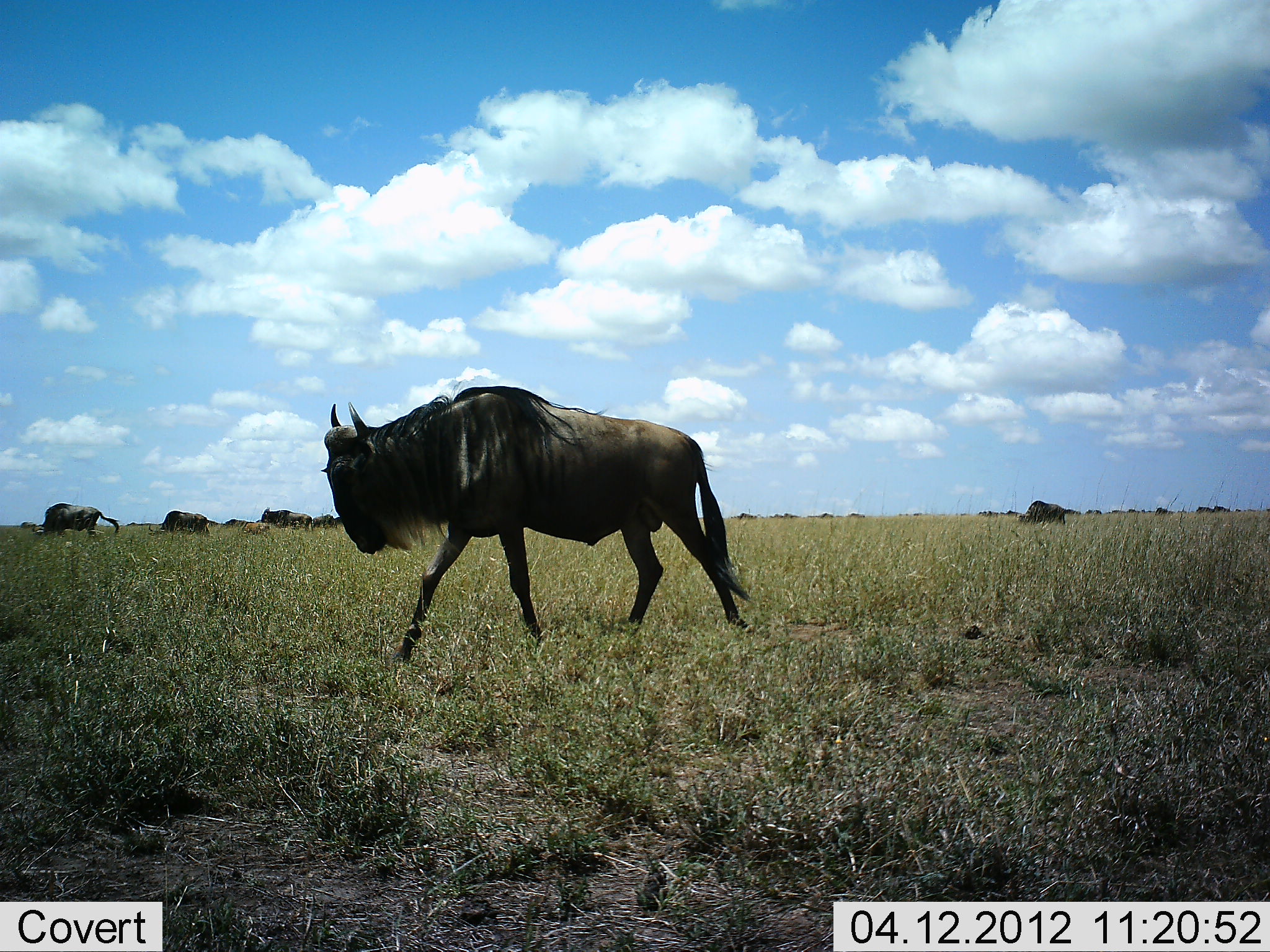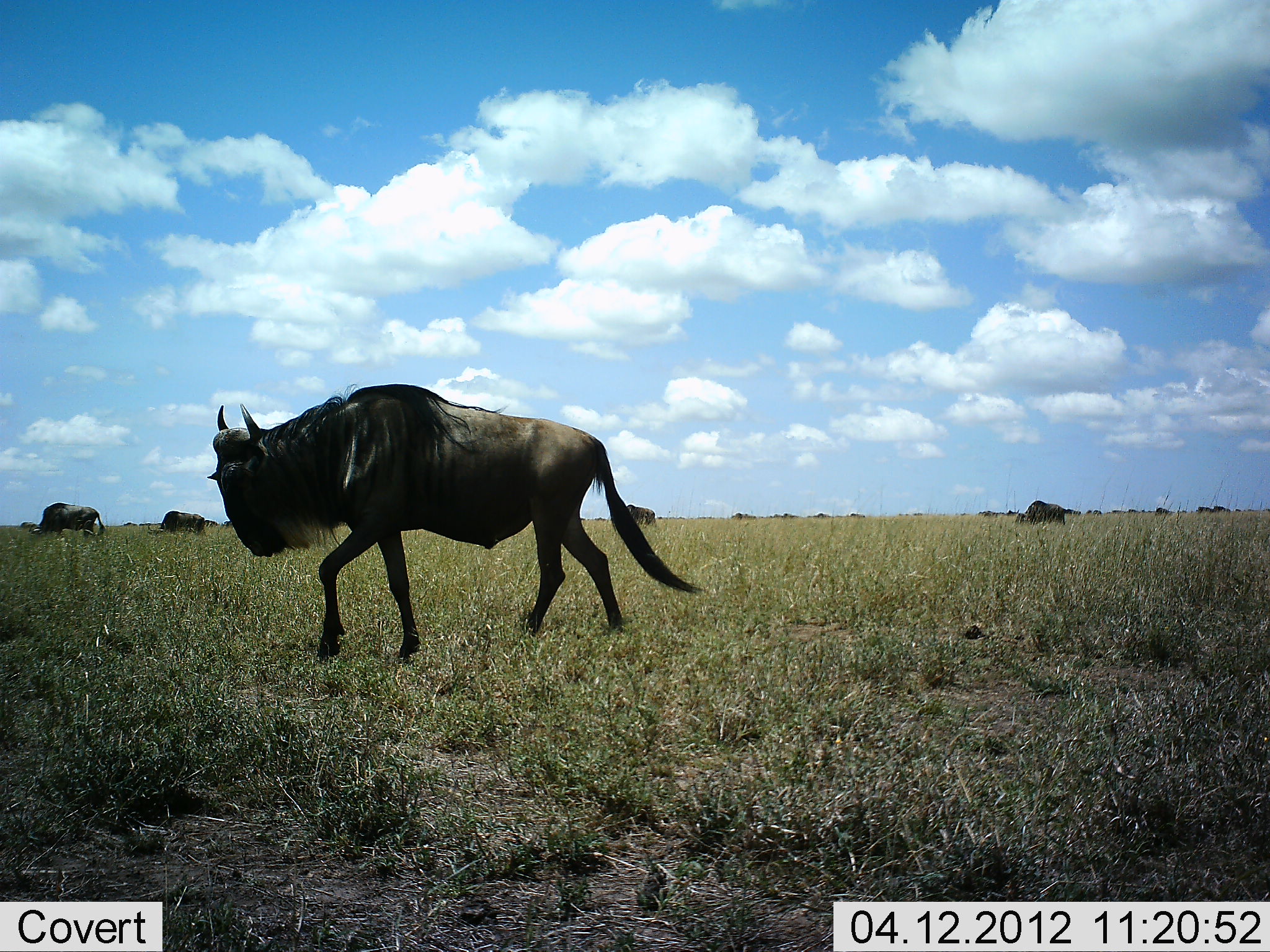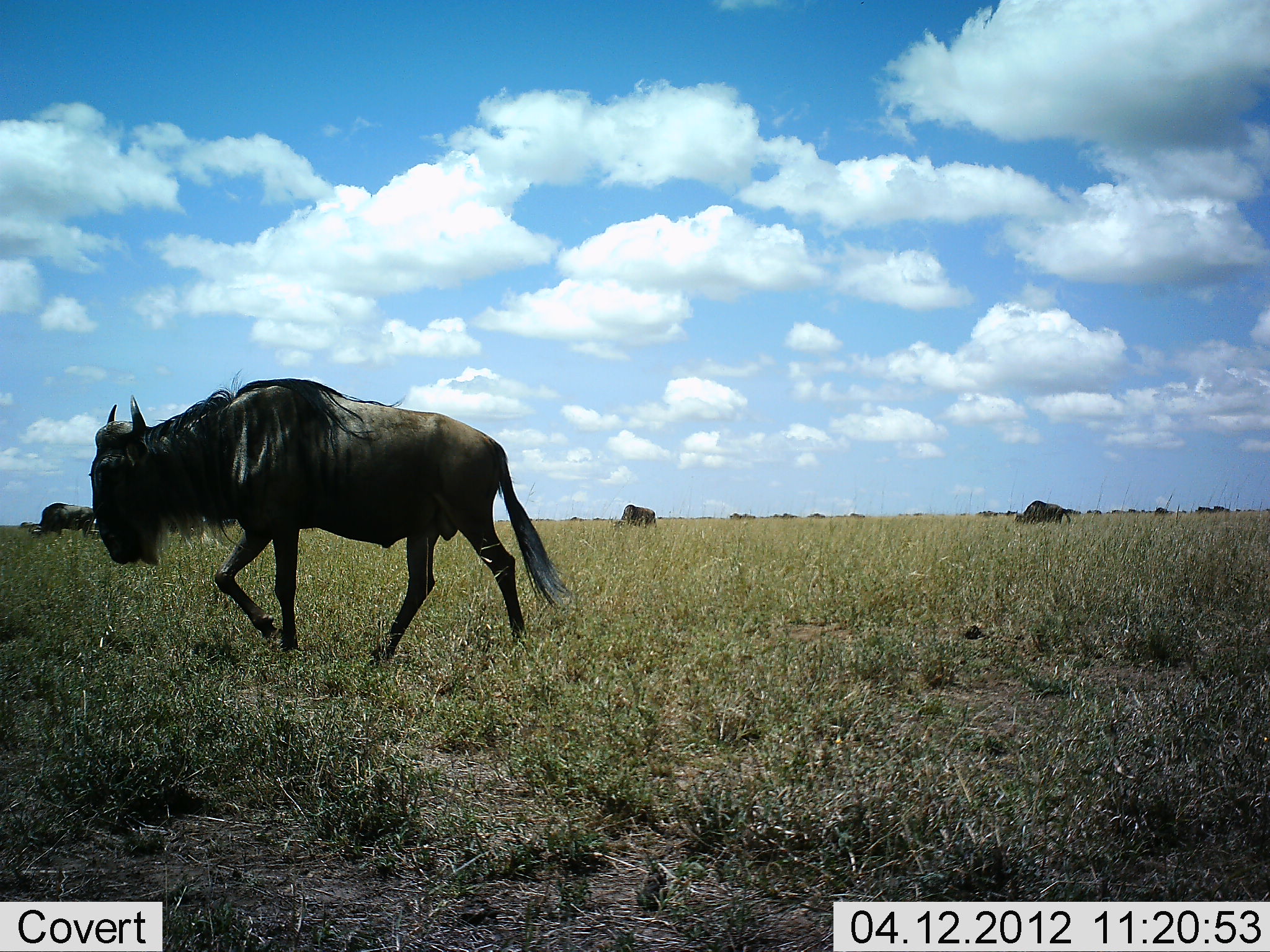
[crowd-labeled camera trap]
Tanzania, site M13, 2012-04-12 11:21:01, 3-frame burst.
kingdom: Animalia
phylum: Chordata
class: Mammalia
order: Artiodactyla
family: Bovidae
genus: Connochaetes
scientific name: Connochaetes taurinus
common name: blue wildebeest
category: wildebeest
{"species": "wildebeest (blue wildebeest) (Connochaetes taurinus)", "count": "8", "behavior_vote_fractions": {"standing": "33%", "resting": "0%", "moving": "100%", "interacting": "0%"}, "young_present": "3%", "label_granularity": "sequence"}